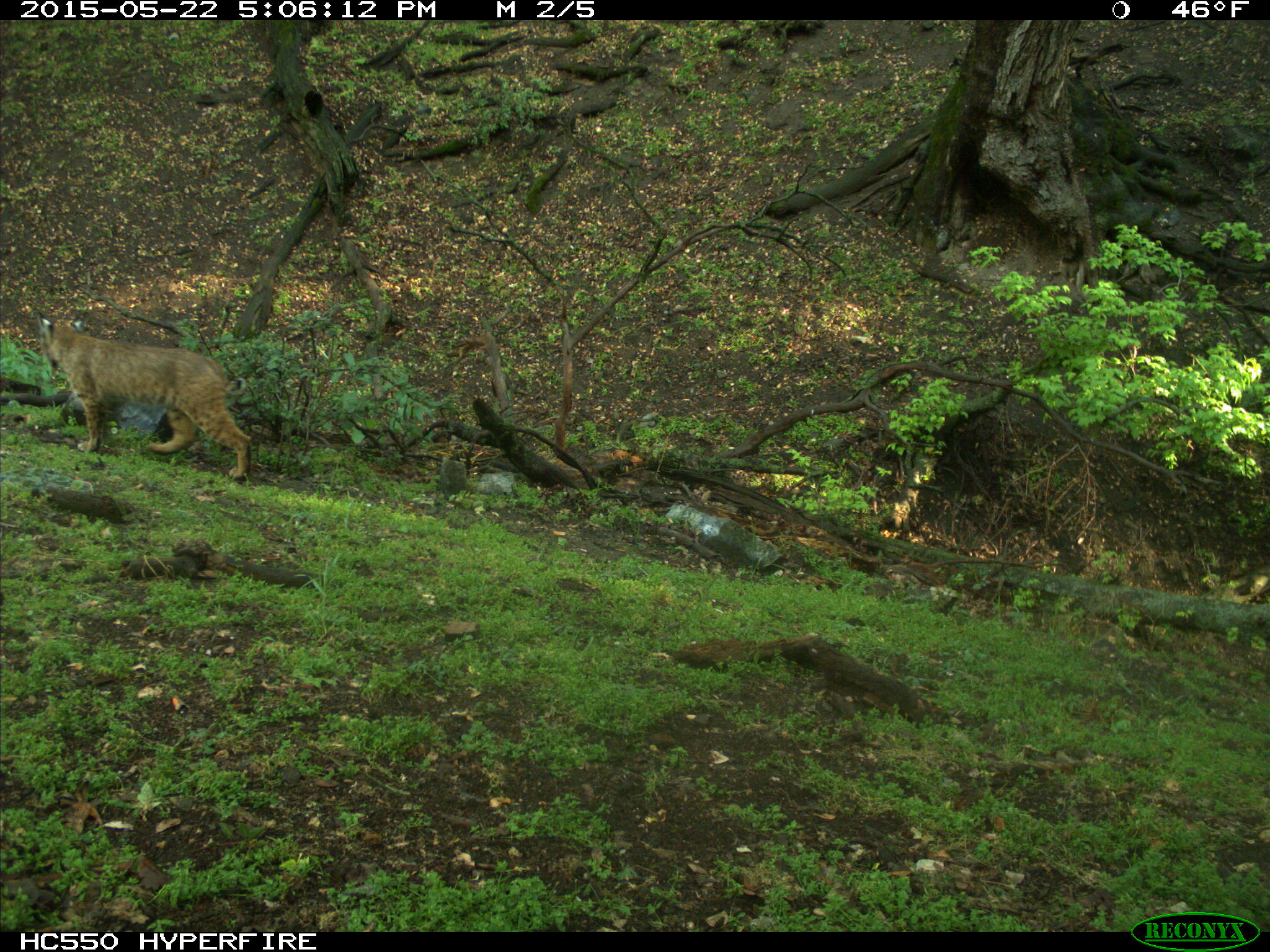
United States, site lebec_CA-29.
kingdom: Animalia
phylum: Chordata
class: Mammalia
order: Carnivora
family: Felidae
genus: Lynx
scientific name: Lynx rufus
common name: bobcat